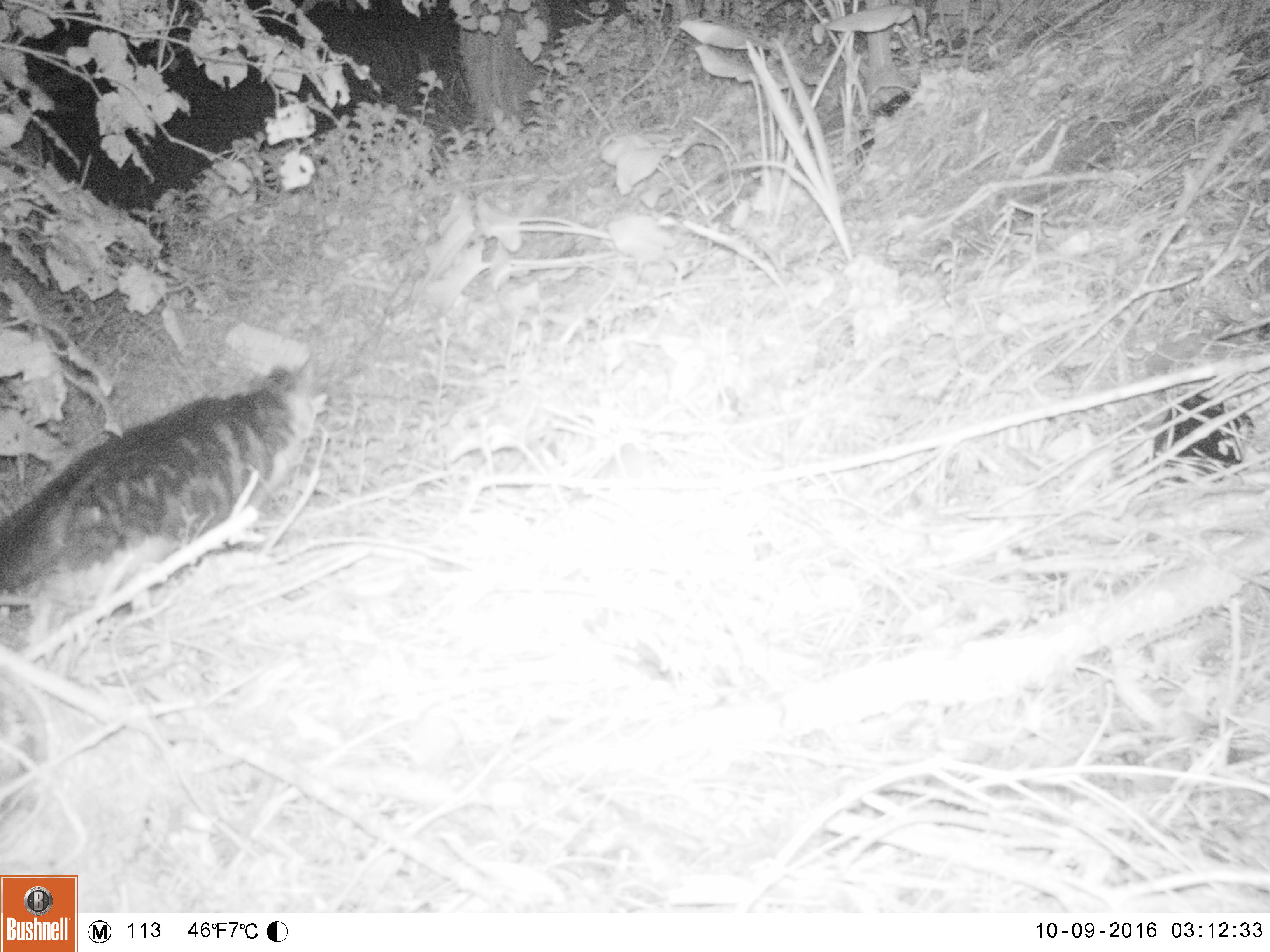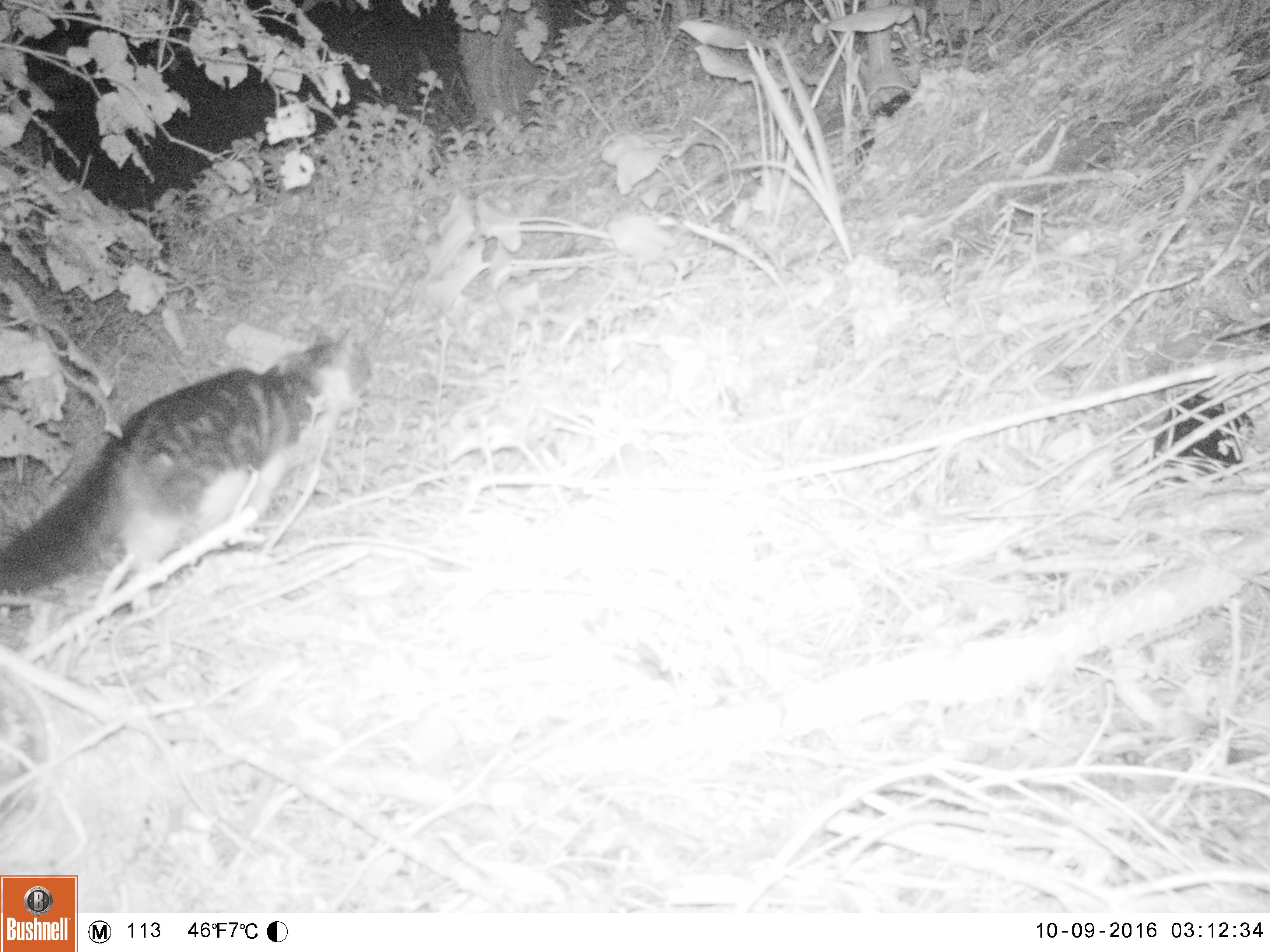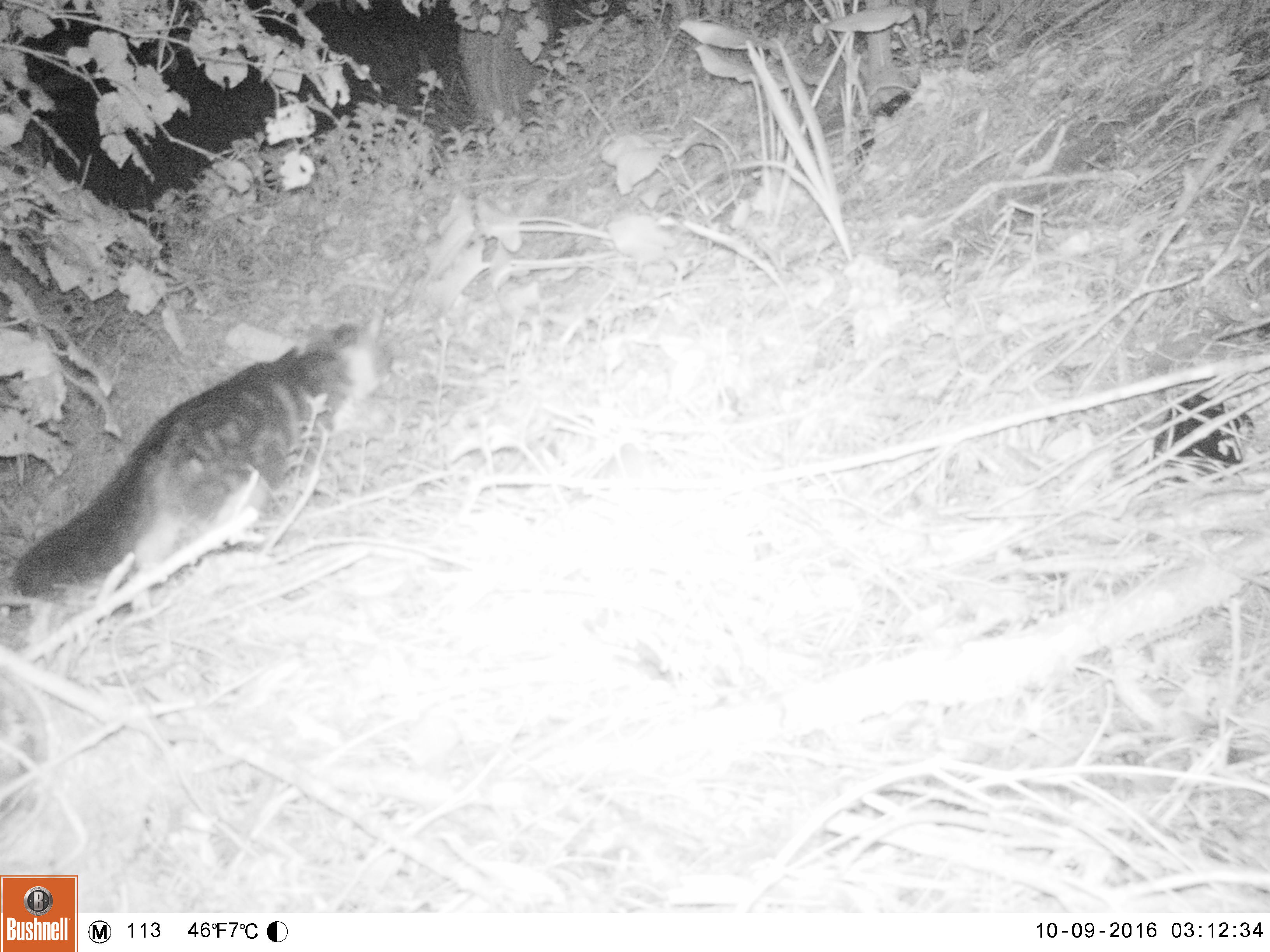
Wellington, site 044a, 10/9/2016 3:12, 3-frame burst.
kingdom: Animalia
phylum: Chordata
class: Mammalia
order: Carnivora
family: Felidae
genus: Felis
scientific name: Felis catus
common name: cat